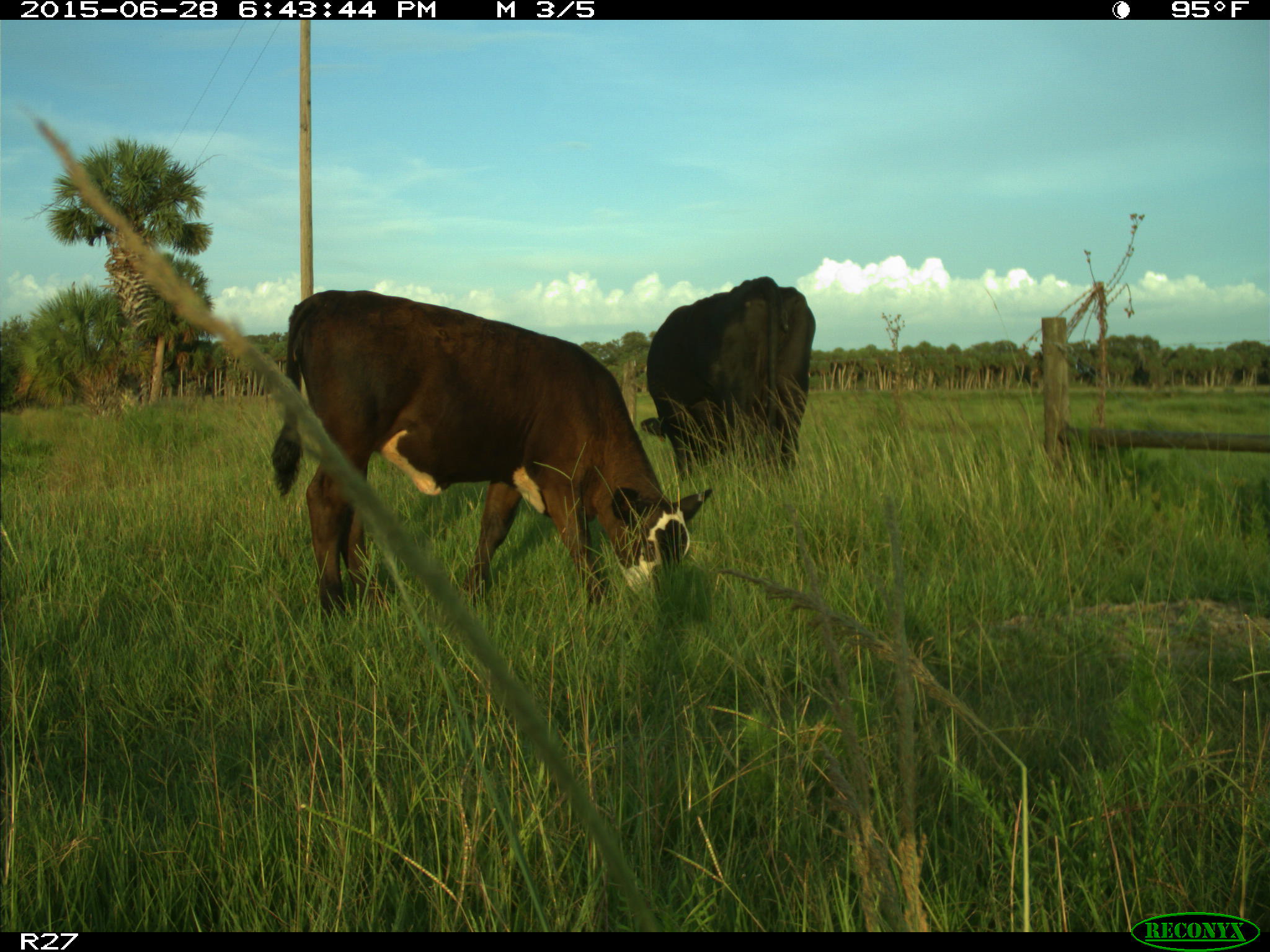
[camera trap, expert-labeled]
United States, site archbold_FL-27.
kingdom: Animalia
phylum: Chordata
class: Mammalia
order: Artiodactyla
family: Bovidae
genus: Bos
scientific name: Bos taurus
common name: domestic cow